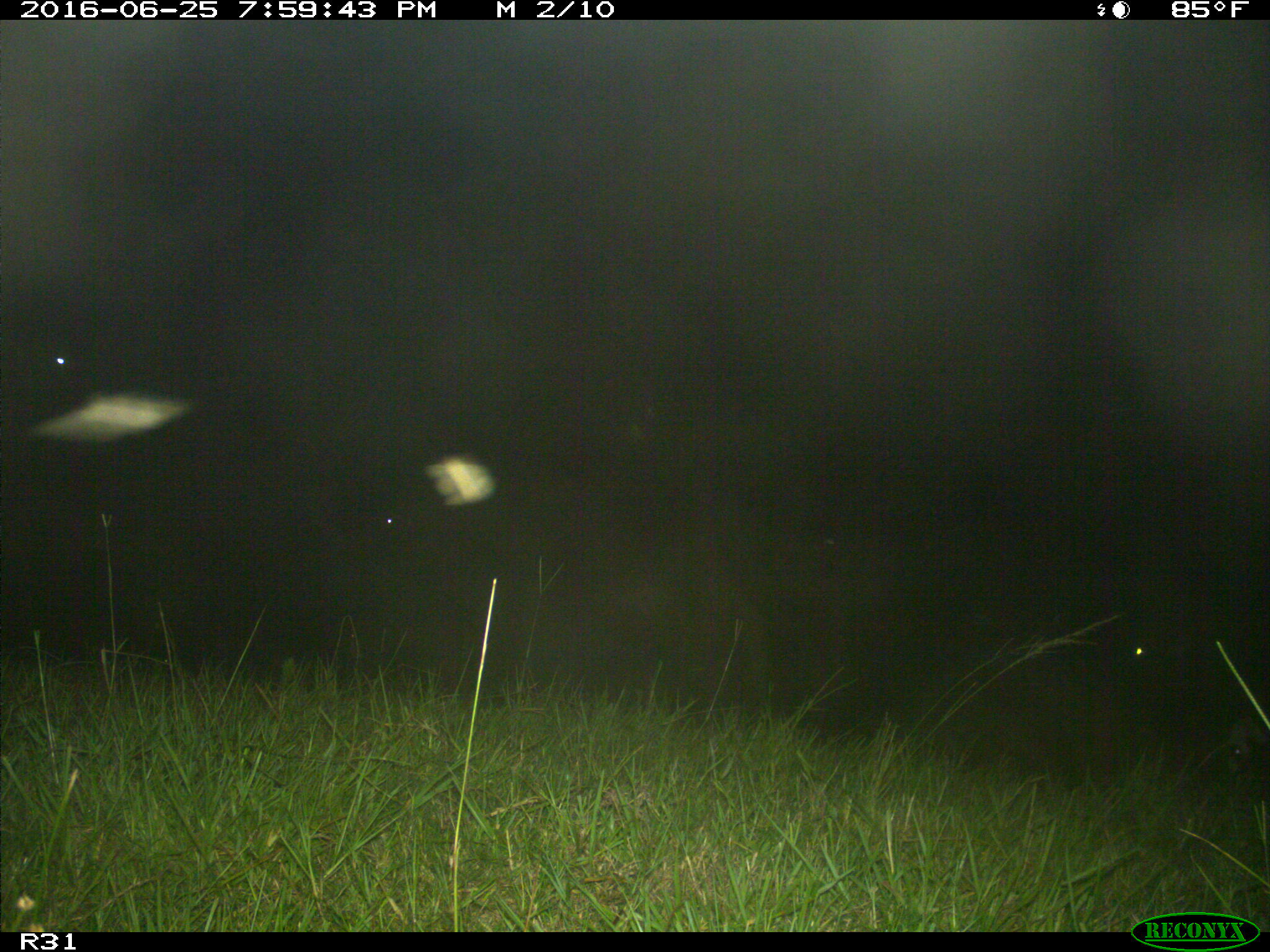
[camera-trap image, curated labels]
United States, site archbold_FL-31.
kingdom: Animalia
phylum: Chordata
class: Mammalia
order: Artiodactyla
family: Bovidae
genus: Bos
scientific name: Bos taurus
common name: domestic cow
Bos taurus (domestic cow).